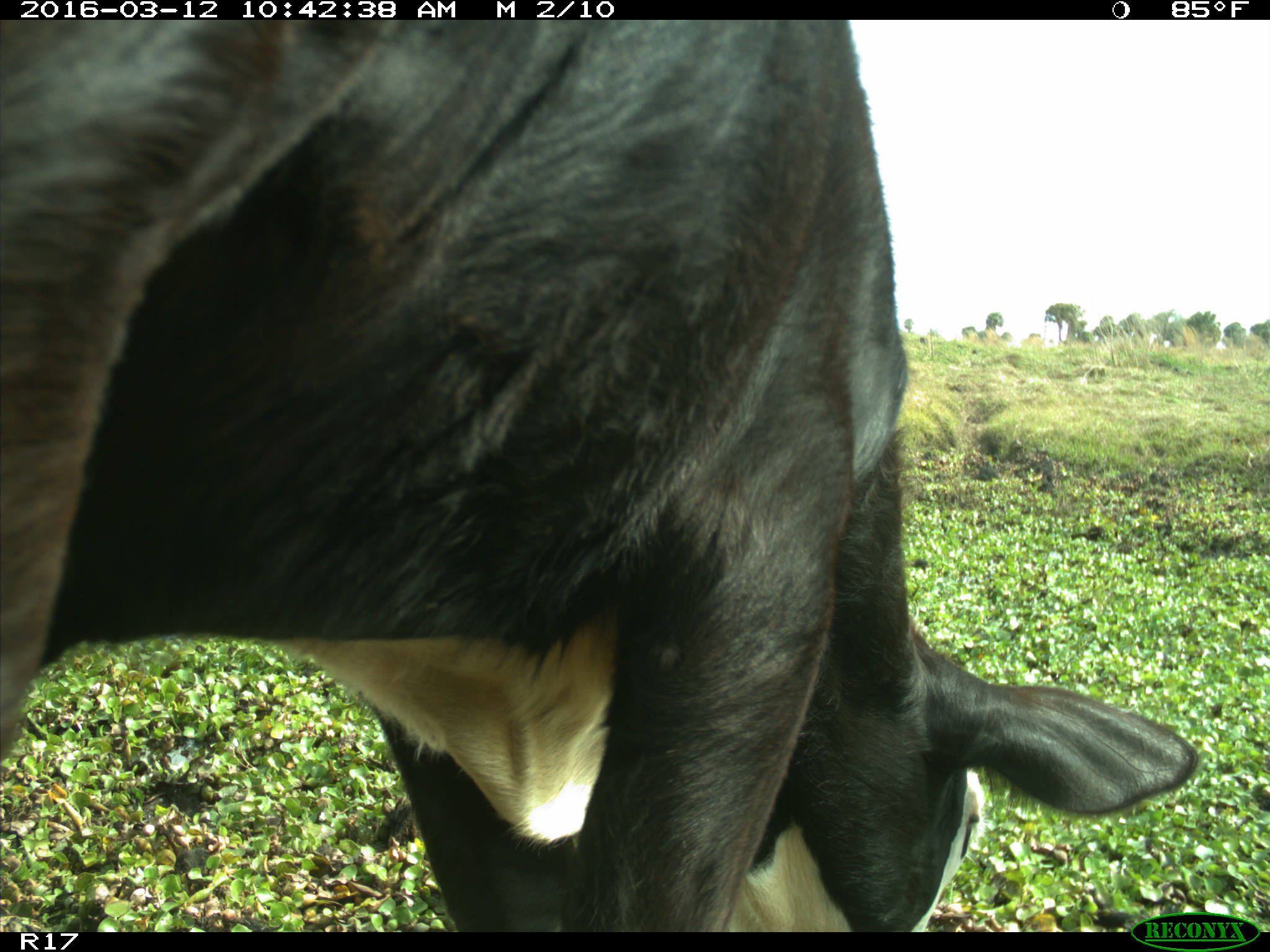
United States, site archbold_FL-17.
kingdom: Animalia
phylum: Chordata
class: Mammalia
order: Artiodactyla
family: Bovidae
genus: Bos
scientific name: Bos taurus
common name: domestic cow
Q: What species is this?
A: Bos taurus (domestic cow).